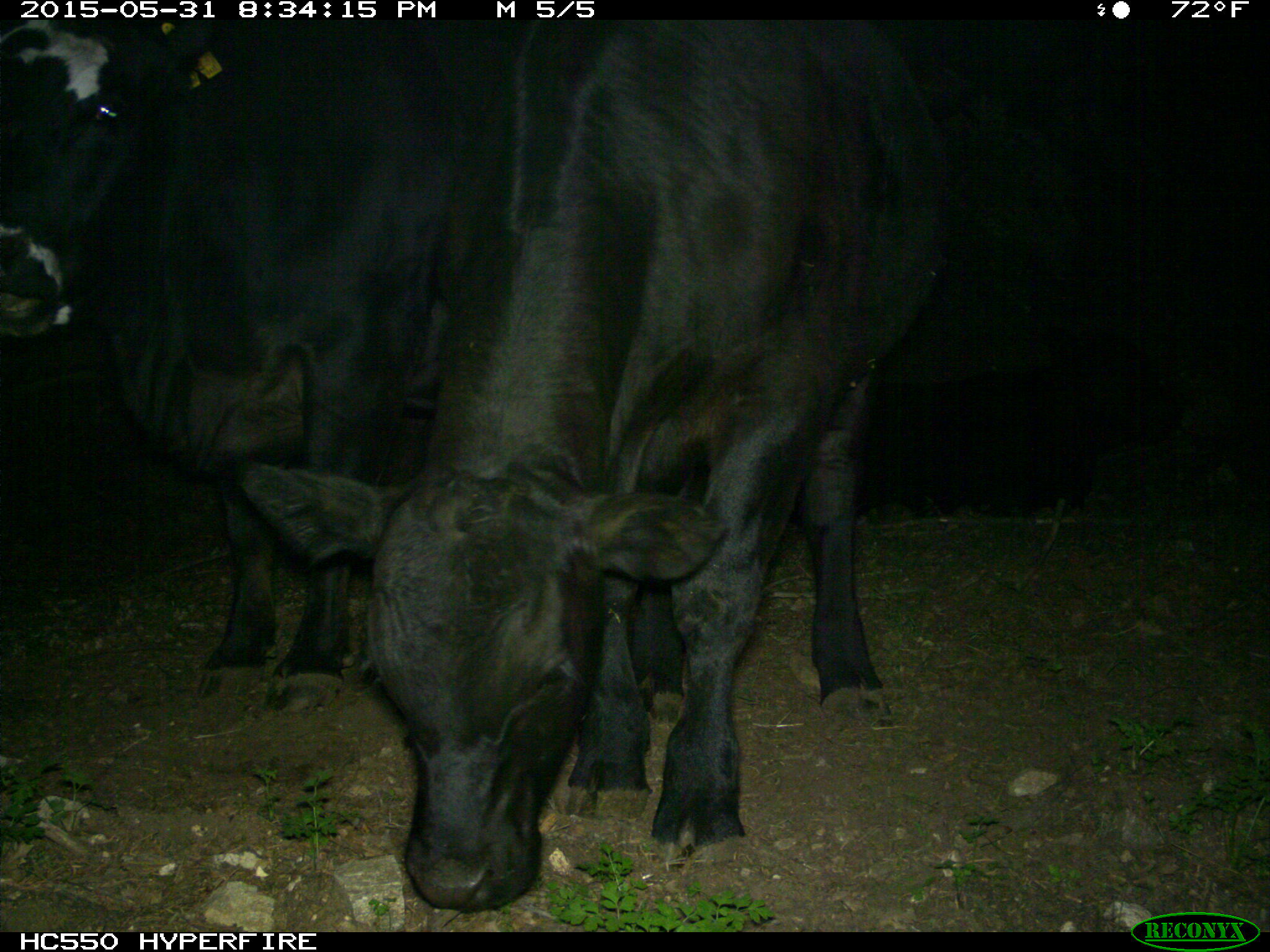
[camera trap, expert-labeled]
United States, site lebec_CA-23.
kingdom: Animalia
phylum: Chordata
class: Mammalia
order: Artiodactyla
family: Bovidae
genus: Bos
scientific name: Bos taurus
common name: domestic cow